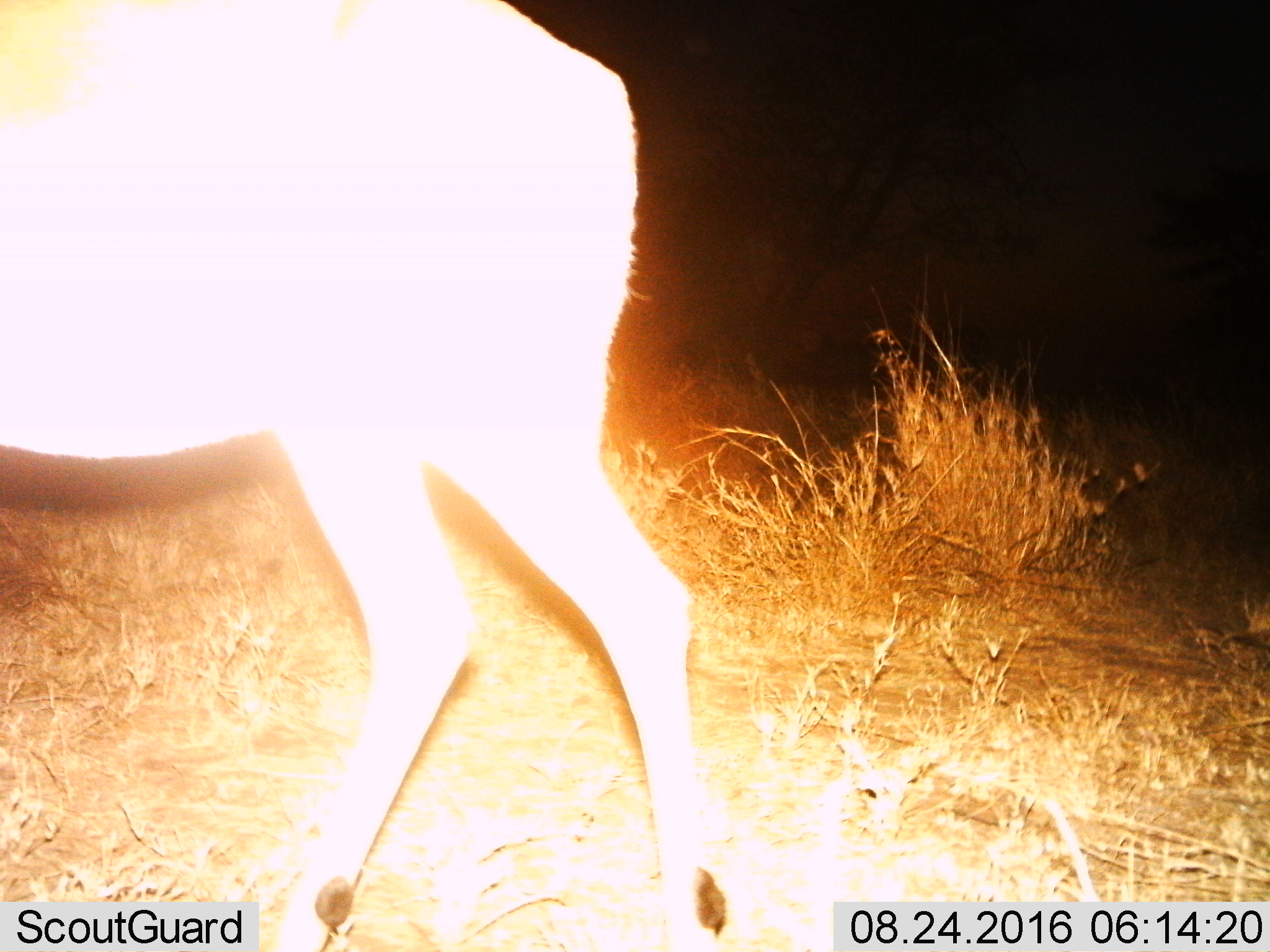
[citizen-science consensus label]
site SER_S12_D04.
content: unidentified animal